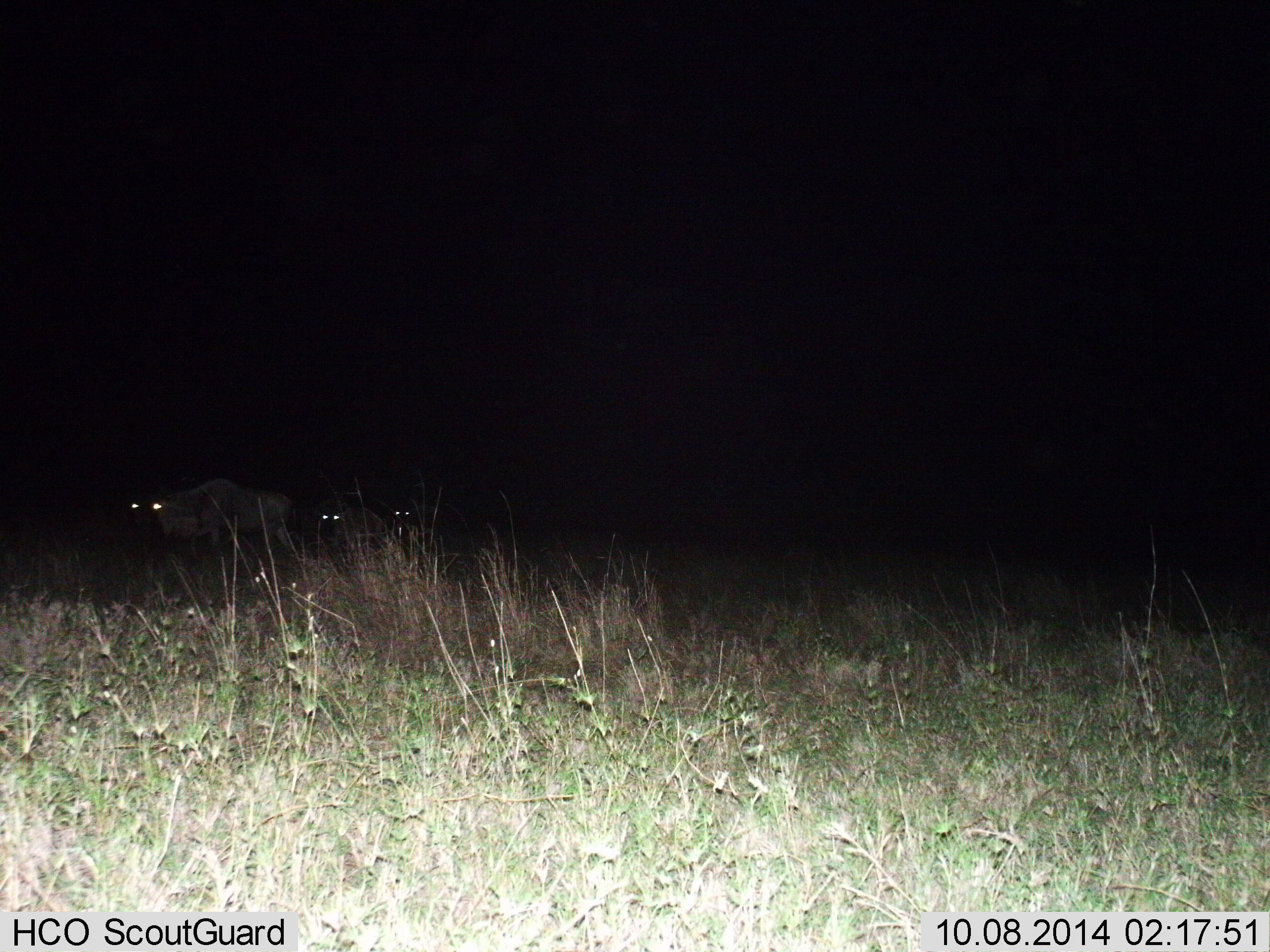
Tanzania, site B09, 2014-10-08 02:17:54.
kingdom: Animalia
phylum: Chordata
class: Mammalia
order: Artiodactyla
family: Bovidae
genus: Connochaetes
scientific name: Connochaetes taurinus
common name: blue wildebeest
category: wildebeest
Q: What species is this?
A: Wildebeest (blue wildebeest) (Connochaetes taurinus).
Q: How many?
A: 3.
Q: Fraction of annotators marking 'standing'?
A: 40%.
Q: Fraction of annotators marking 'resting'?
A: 10%.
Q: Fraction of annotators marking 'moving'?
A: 50%.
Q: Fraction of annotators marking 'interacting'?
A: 0%.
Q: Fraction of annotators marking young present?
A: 0%.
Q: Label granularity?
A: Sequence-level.